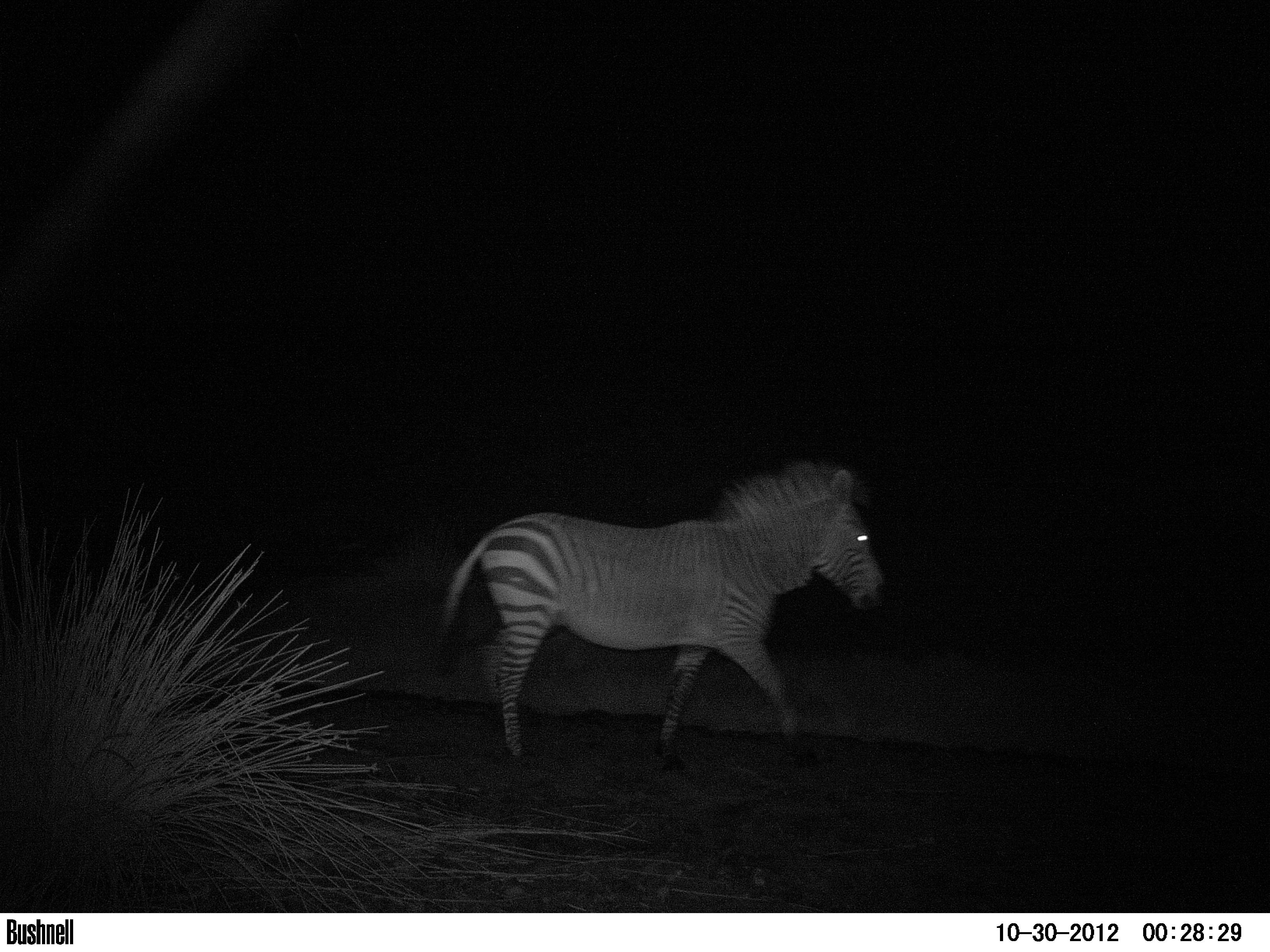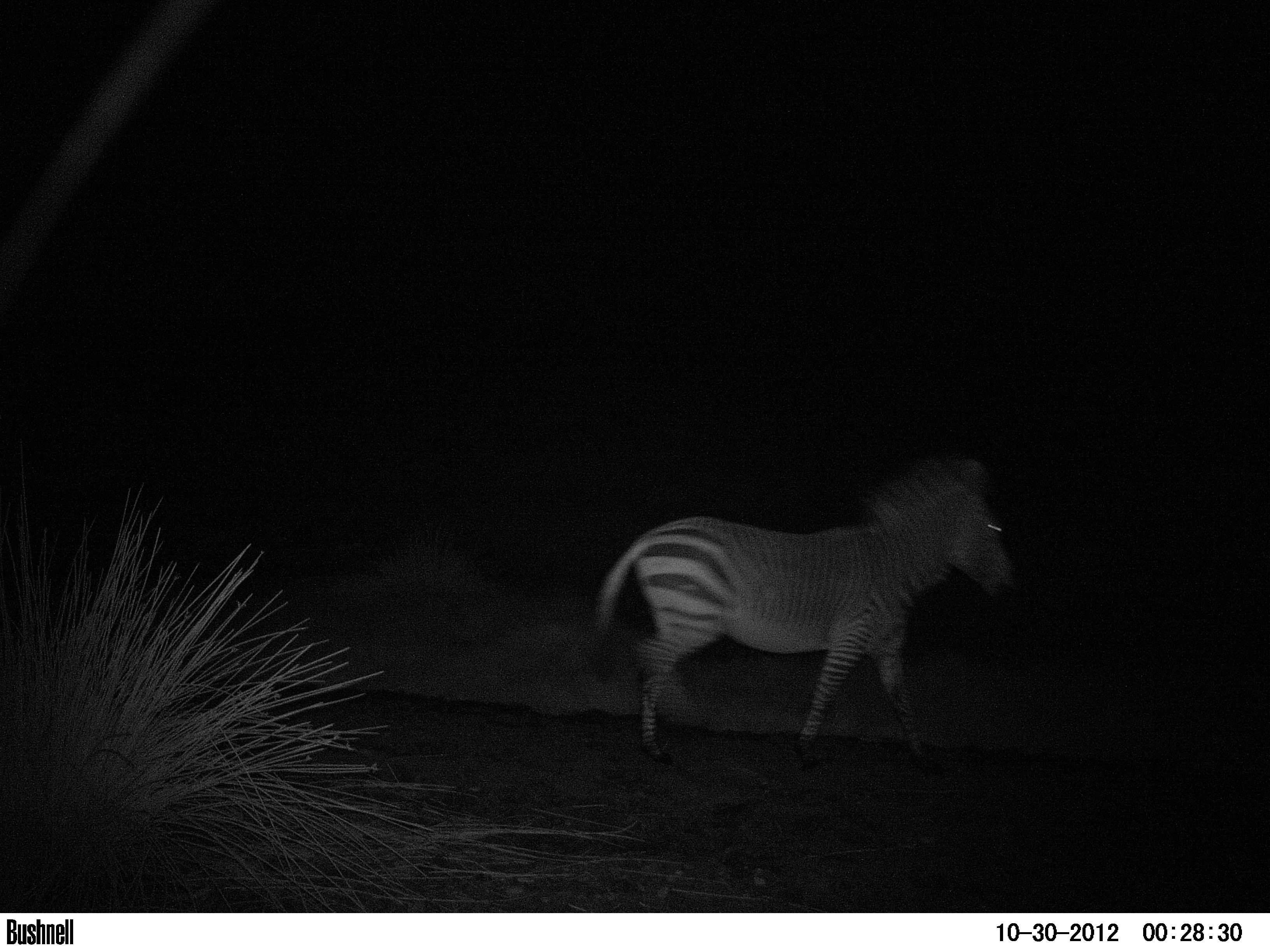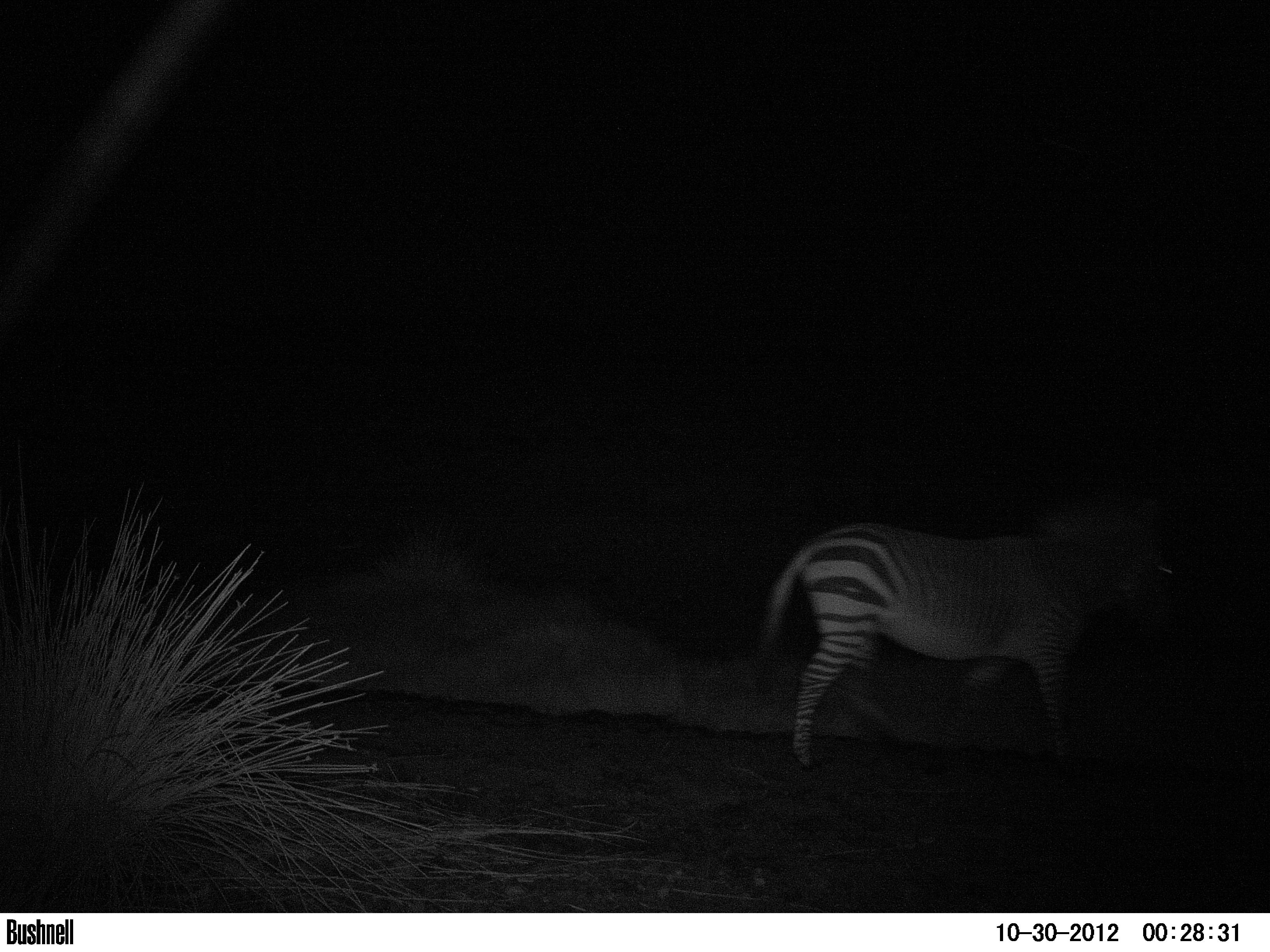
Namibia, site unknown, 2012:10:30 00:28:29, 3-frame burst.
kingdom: Animalia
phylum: Chordata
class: Mammalia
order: Perissodactyla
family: Equidae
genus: Equus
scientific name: Equus zebra hartmannae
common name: hartmann's mountain zebra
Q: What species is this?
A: Equus zebra hartmannae (hartmann's mountain zebra).